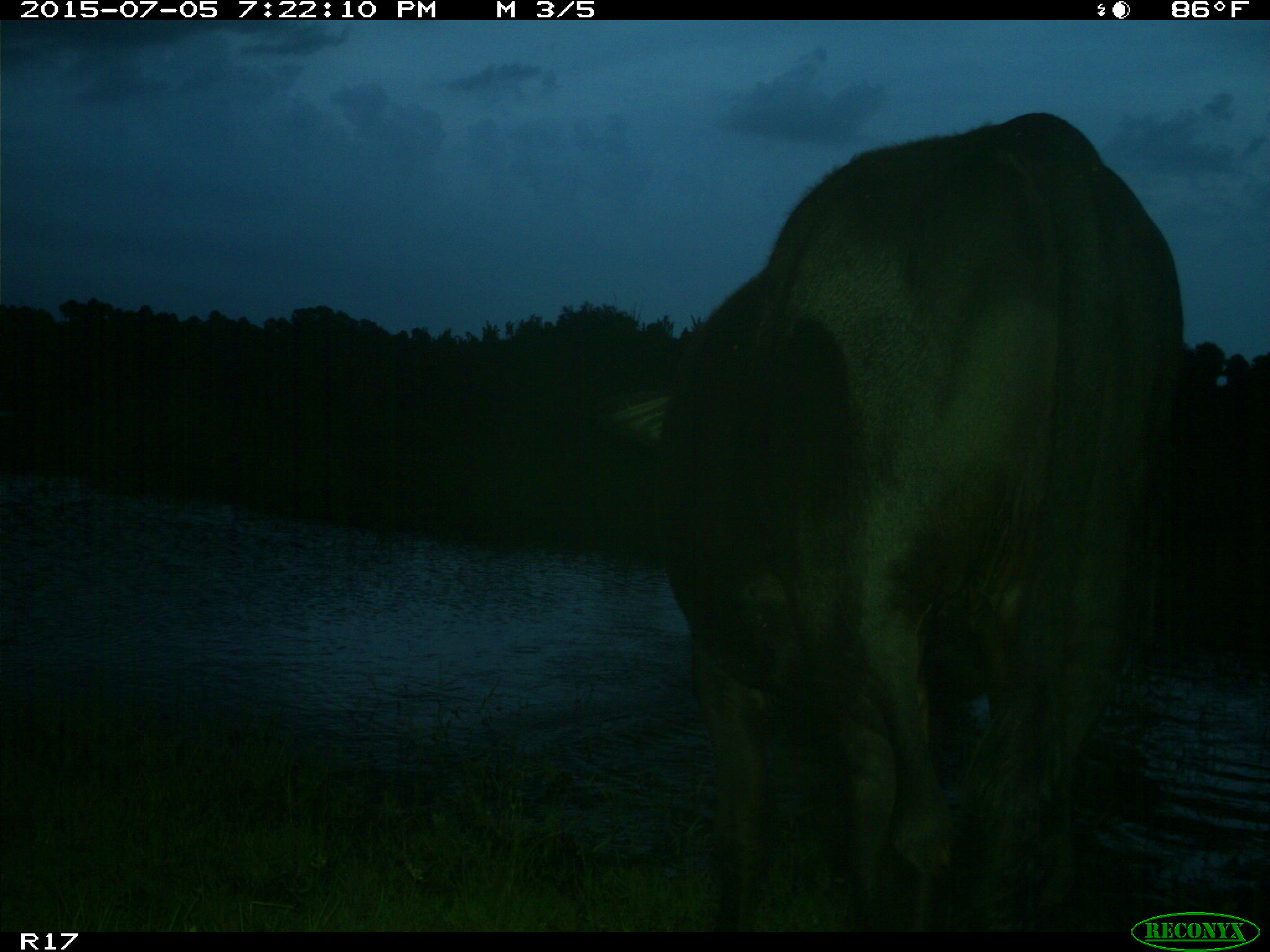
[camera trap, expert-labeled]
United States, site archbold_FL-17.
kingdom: Animalia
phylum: Chordata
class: Mammalia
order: Artiodactyla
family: Bovidae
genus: Bos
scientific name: Bos taurus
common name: domestic cow